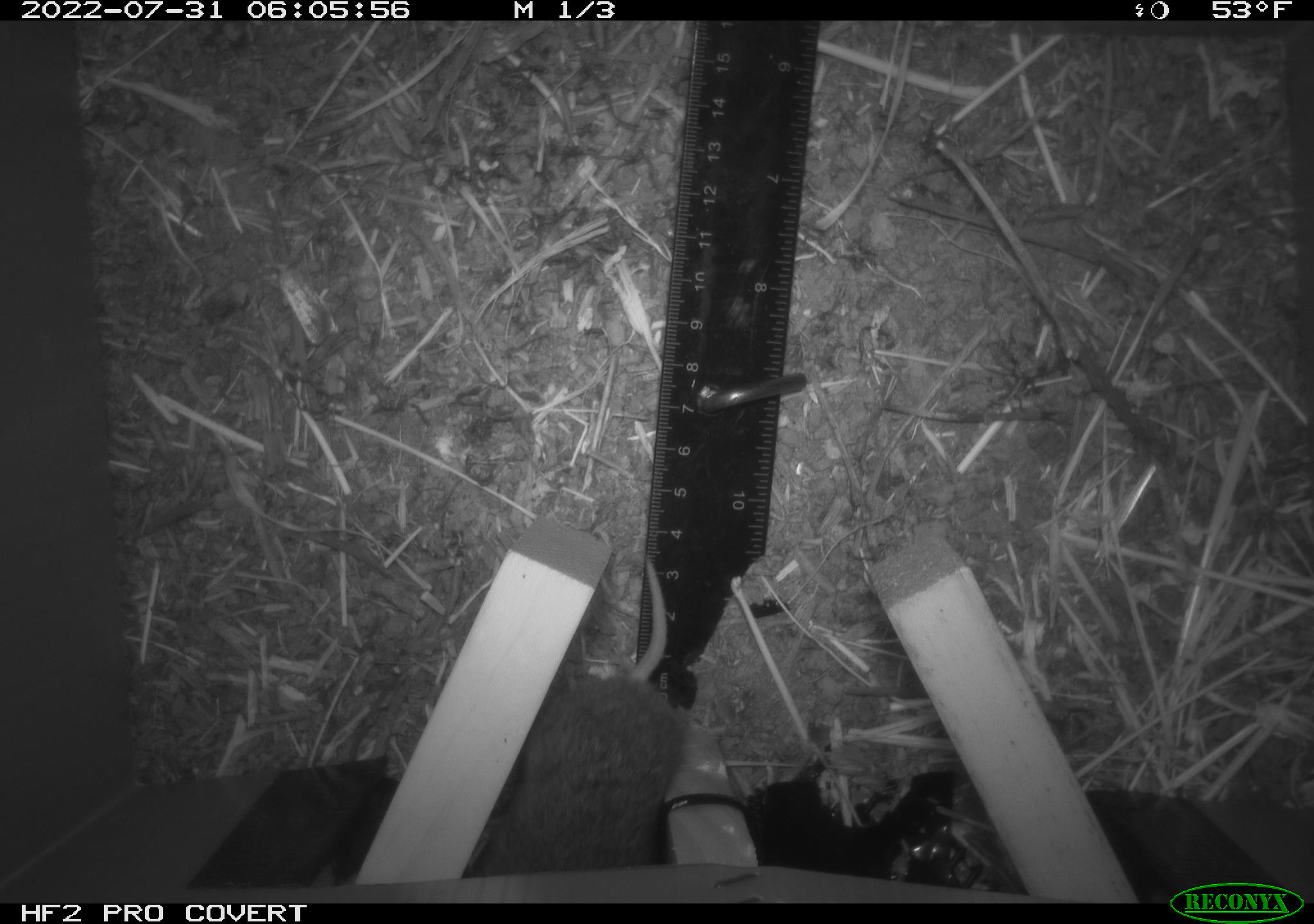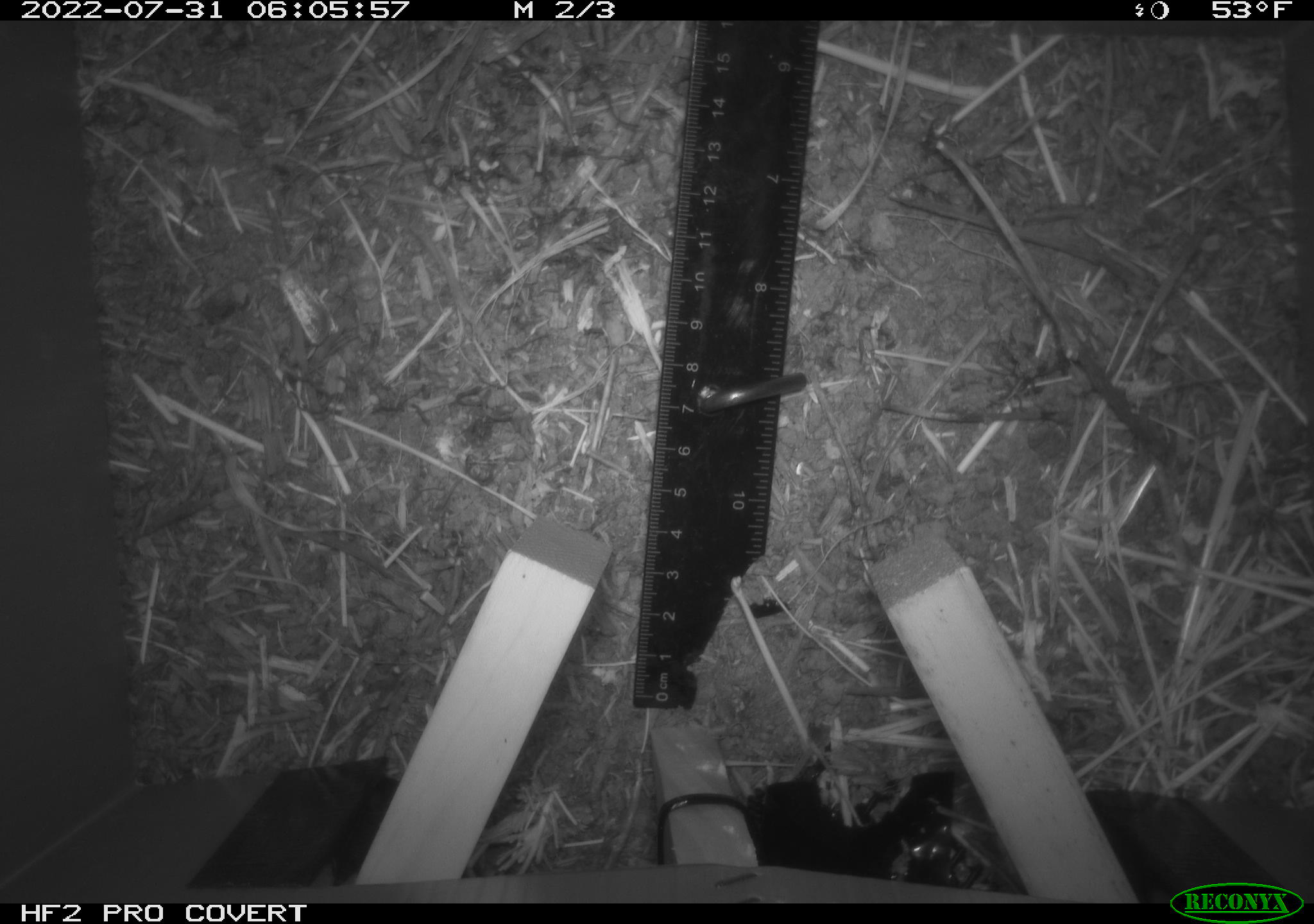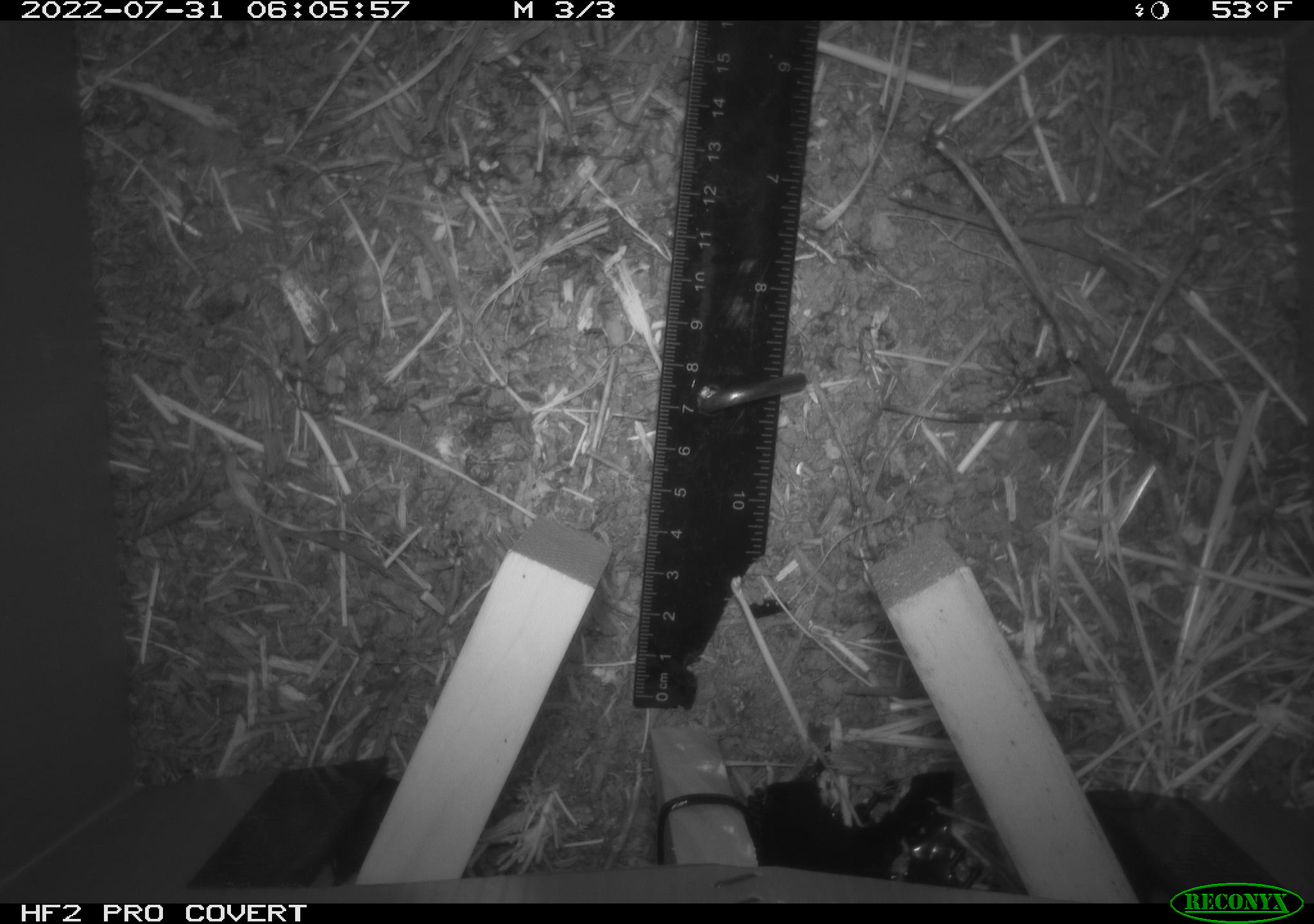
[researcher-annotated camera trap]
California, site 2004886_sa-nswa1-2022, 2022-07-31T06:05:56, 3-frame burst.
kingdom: Animalia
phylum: Chordata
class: Mammalia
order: Rodentia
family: Cricetidae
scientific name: Cricetidae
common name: hamsters, voles, lemmings, and allies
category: cricetidae family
Cricetidae family (hamsters, voles, lemmings, and allies) (Cricetidae).